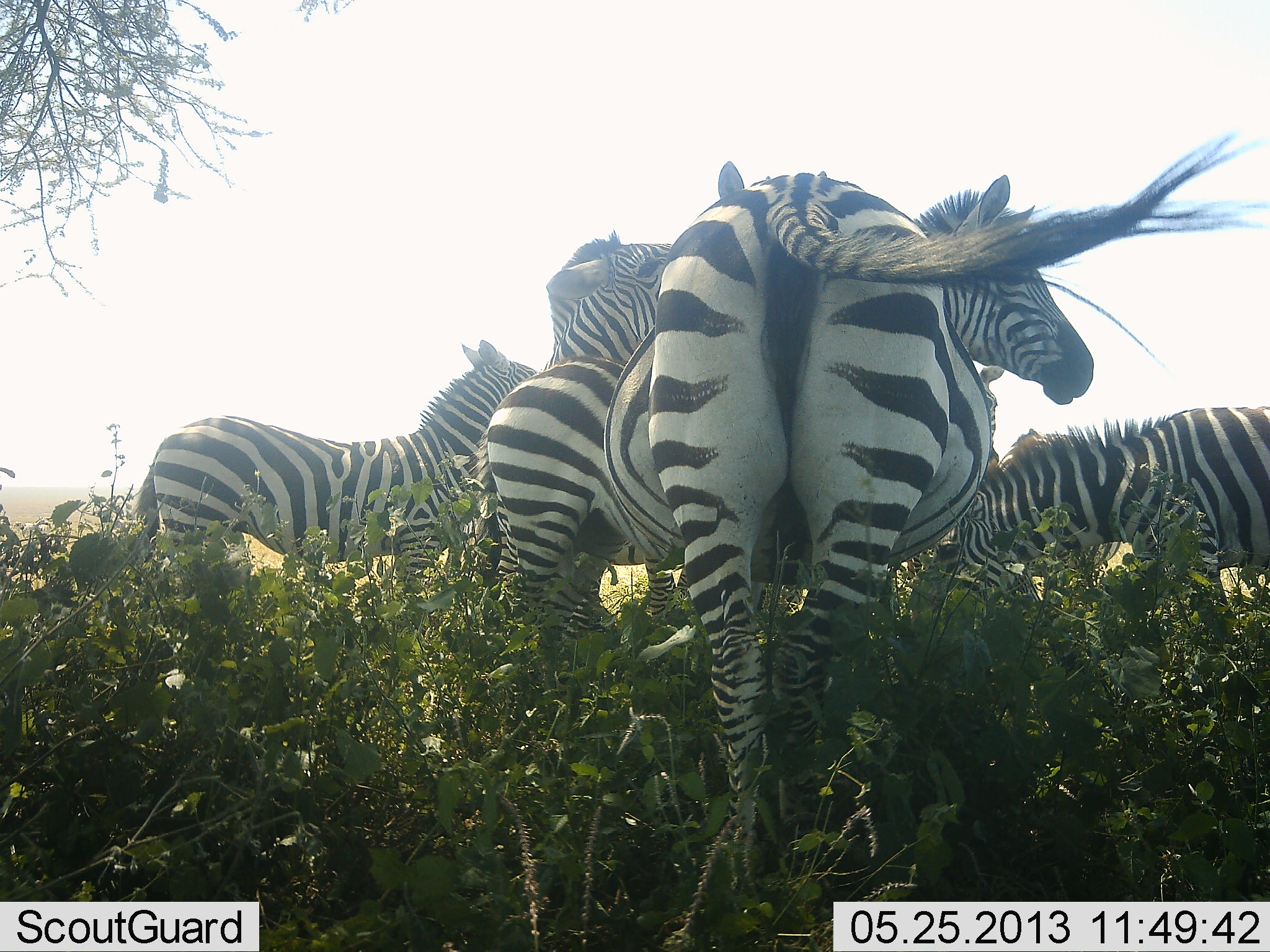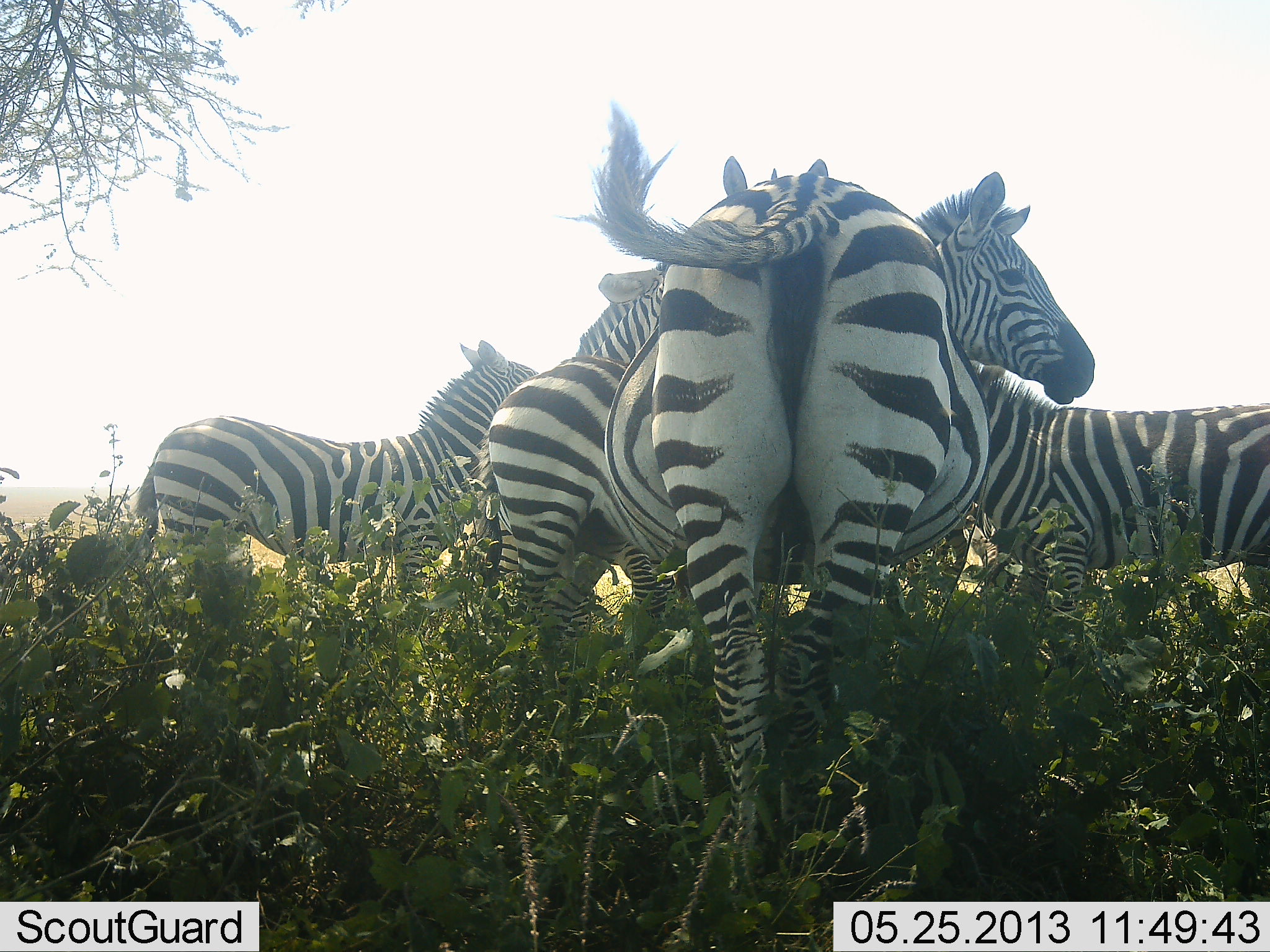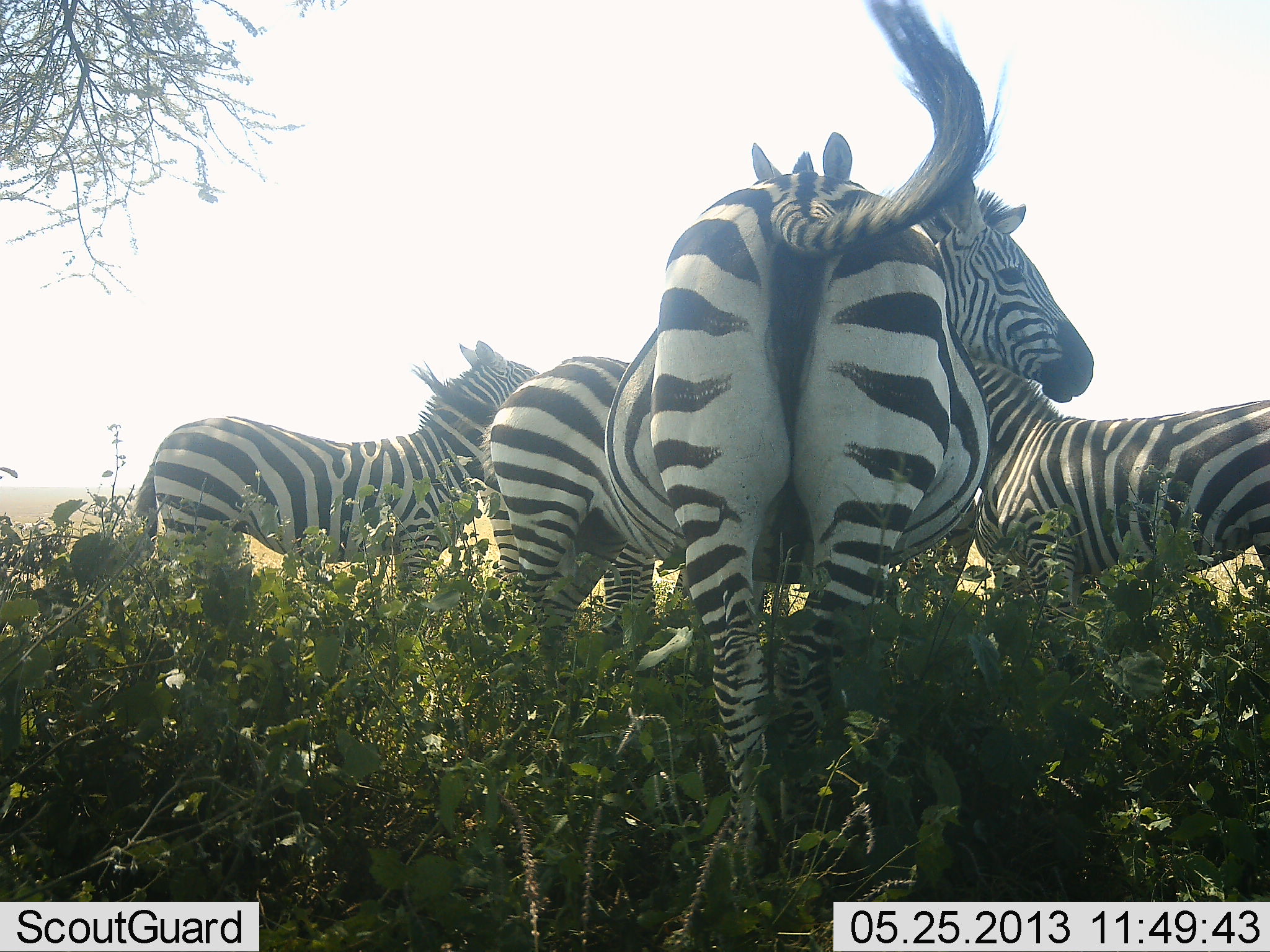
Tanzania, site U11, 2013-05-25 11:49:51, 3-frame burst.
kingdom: Animalia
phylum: Chordata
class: Mammalia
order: Perissodactyla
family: Equidae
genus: Equus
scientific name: Equus quagga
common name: plains zebra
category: zebra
Zebra (plains zebra) (Equus quagga), count 5. Behavior (volunteer vote fractions): standing 86%, resting 5%, moving 19%, interacting 33%. Young present (vote fraction): 19%. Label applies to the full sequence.